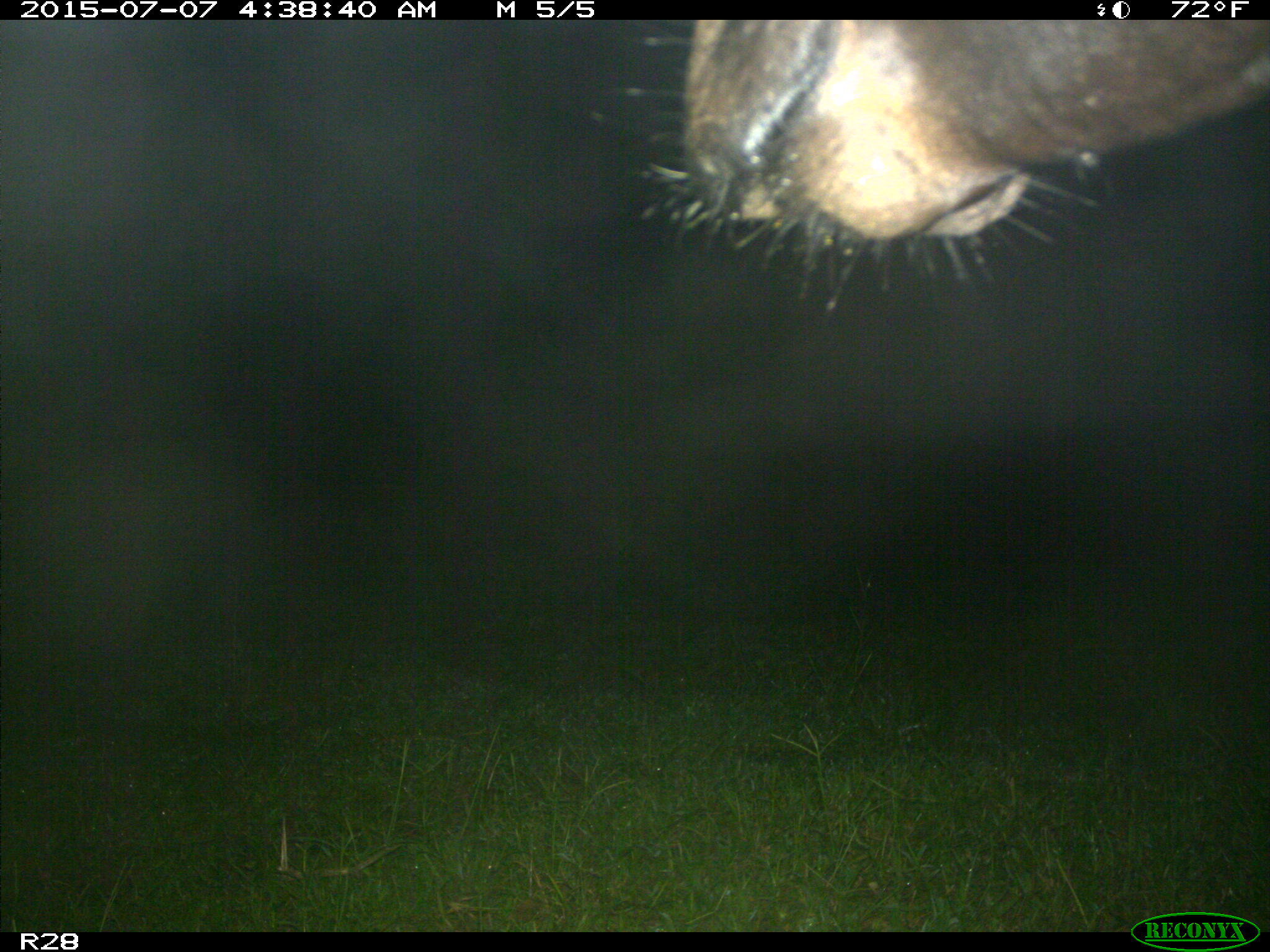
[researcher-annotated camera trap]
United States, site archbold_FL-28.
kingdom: Animalia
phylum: Chordata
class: Mammalia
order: Artiodactyla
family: Bovidae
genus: Bos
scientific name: Bos taurus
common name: domestic cow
Bos taurus (domestic cow).